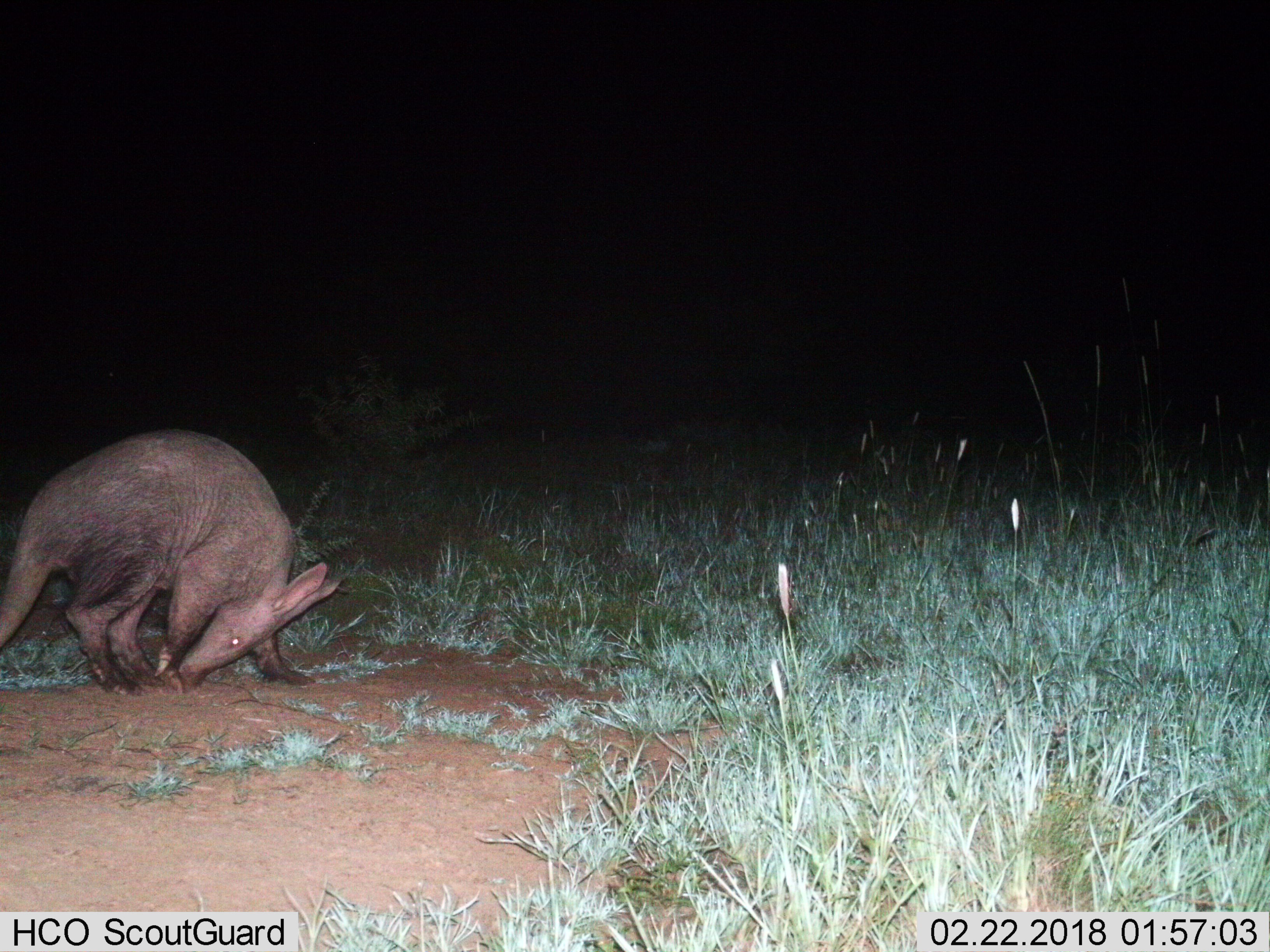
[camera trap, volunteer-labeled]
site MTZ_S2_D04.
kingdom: Animalia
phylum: Chordata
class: Mammalia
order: Tubulidentata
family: Orycteropodidae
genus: Orycteropus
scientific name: Orycteropus afer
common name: aardvark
Aardvark (Orycteropus afer), count 1. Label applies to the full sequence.